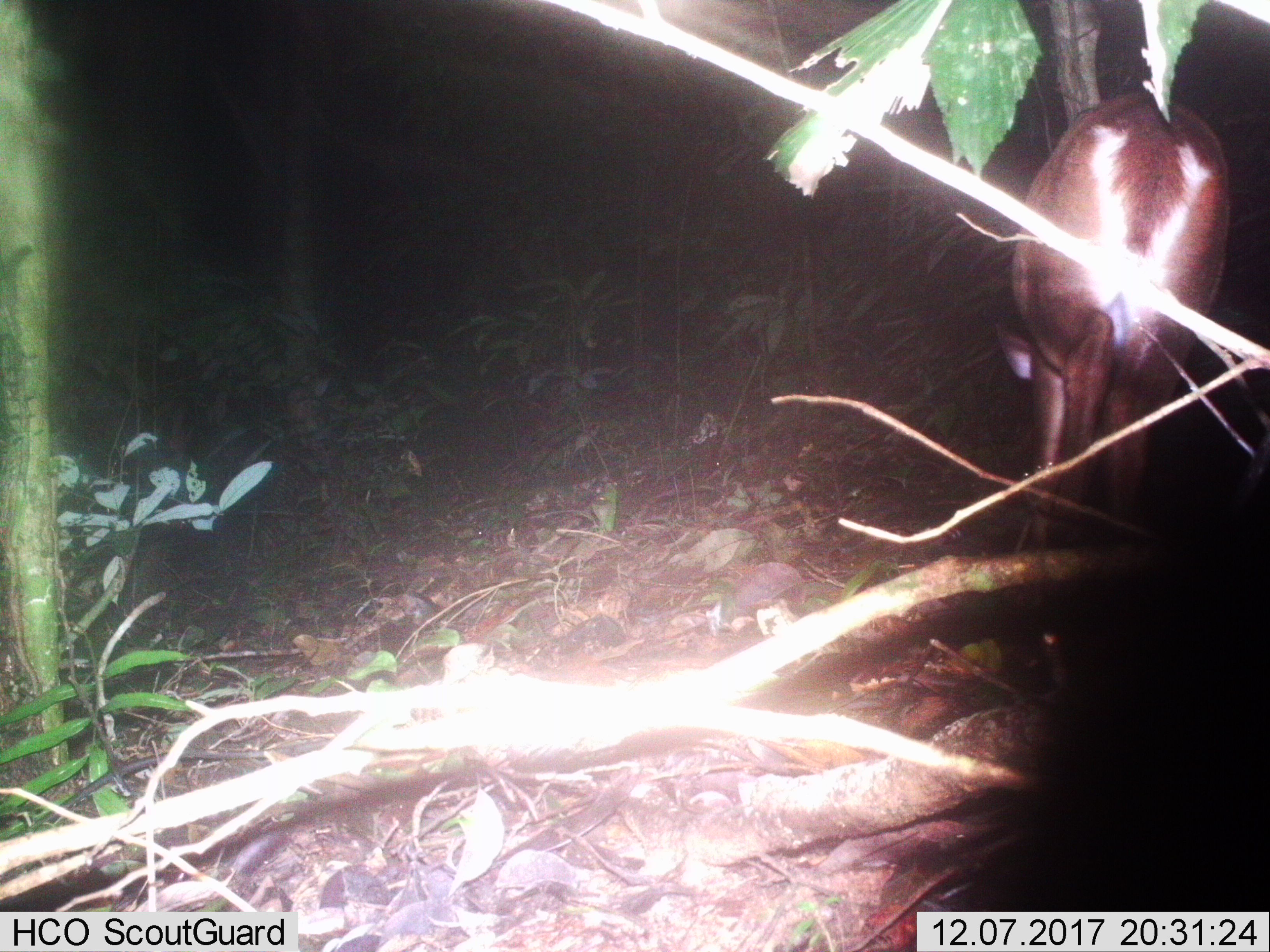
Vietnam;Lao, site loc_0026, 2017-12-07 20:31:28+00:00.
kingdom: Animalia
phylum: Chordata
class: Mammalia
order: Artiodactyla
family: Cervidae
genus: Muntiacus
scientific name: Muntiacus vuquangensis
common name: large-antlered muntjac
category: large antlered muntjac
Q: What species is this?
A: Large antlered muntjac (large-antlered muntjac) (Muntiacus vuquangensis).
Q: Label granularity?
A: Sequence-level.